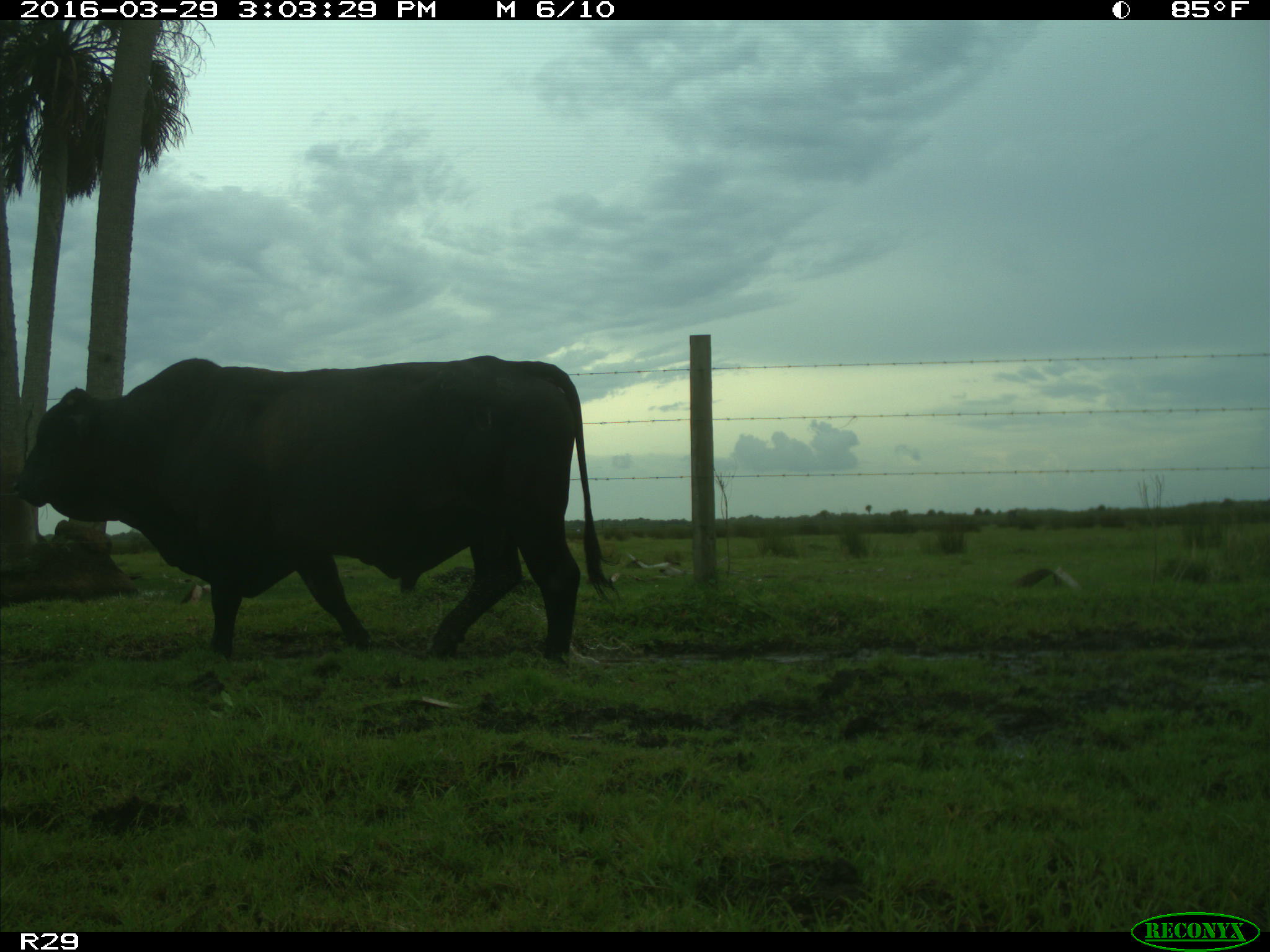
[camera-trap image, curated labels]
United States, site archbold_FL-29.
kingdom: Animalia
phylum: Chordata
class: Mammalia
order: Artiodactyla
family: Bovidae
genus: Bos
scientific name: Bos taurus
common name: domestic cow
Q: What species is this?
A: Bos taurus (domestic cow).